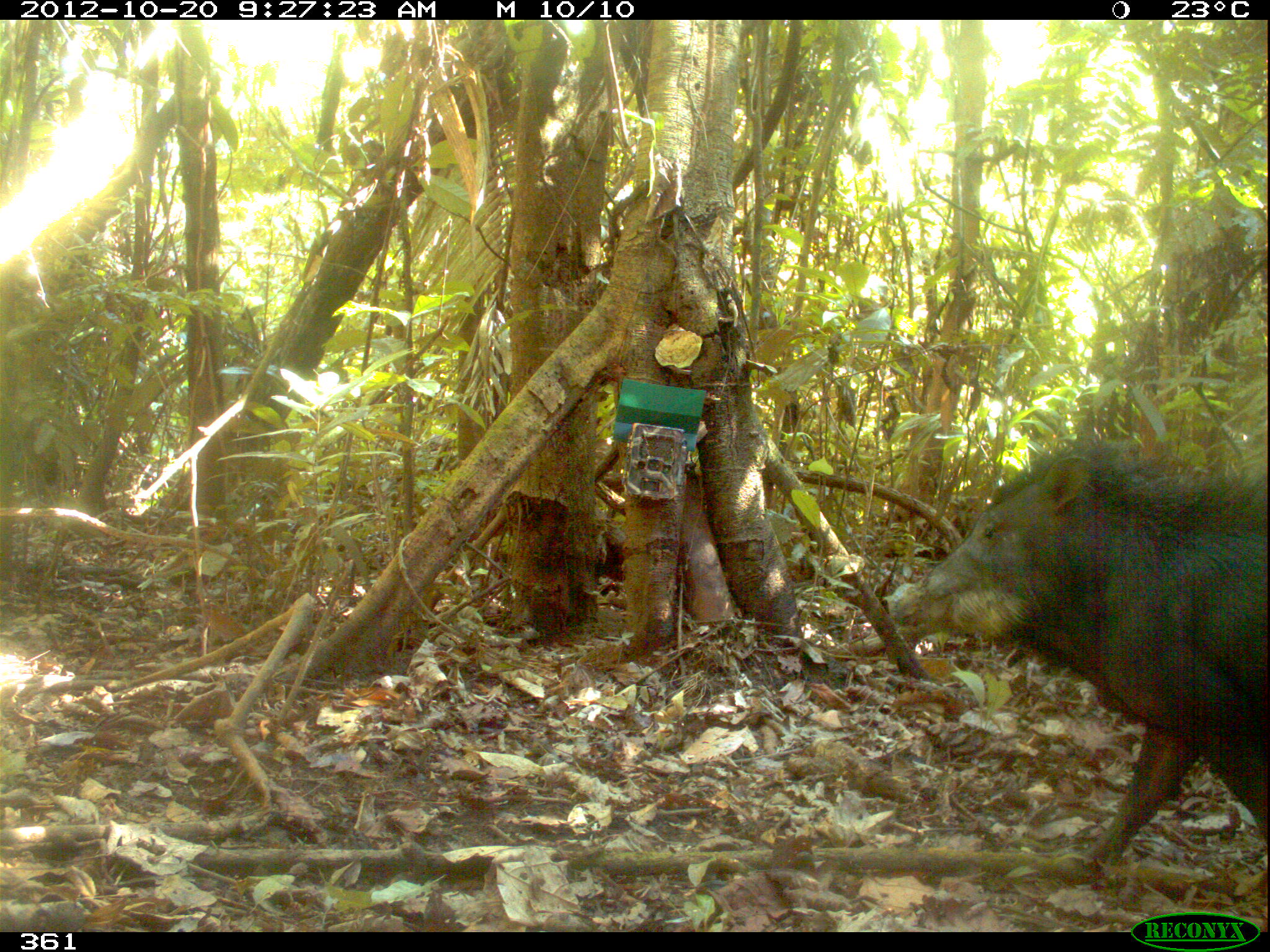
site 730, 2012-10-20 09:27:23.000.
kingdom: Animalia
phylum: Chordata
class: Mammalia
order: Artiodactyla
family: Tayassuidae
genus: Tayassu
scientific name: Tayassu pecari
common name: white-lipped peccary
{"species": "Tayassu pecari (white-lipped peccary)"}